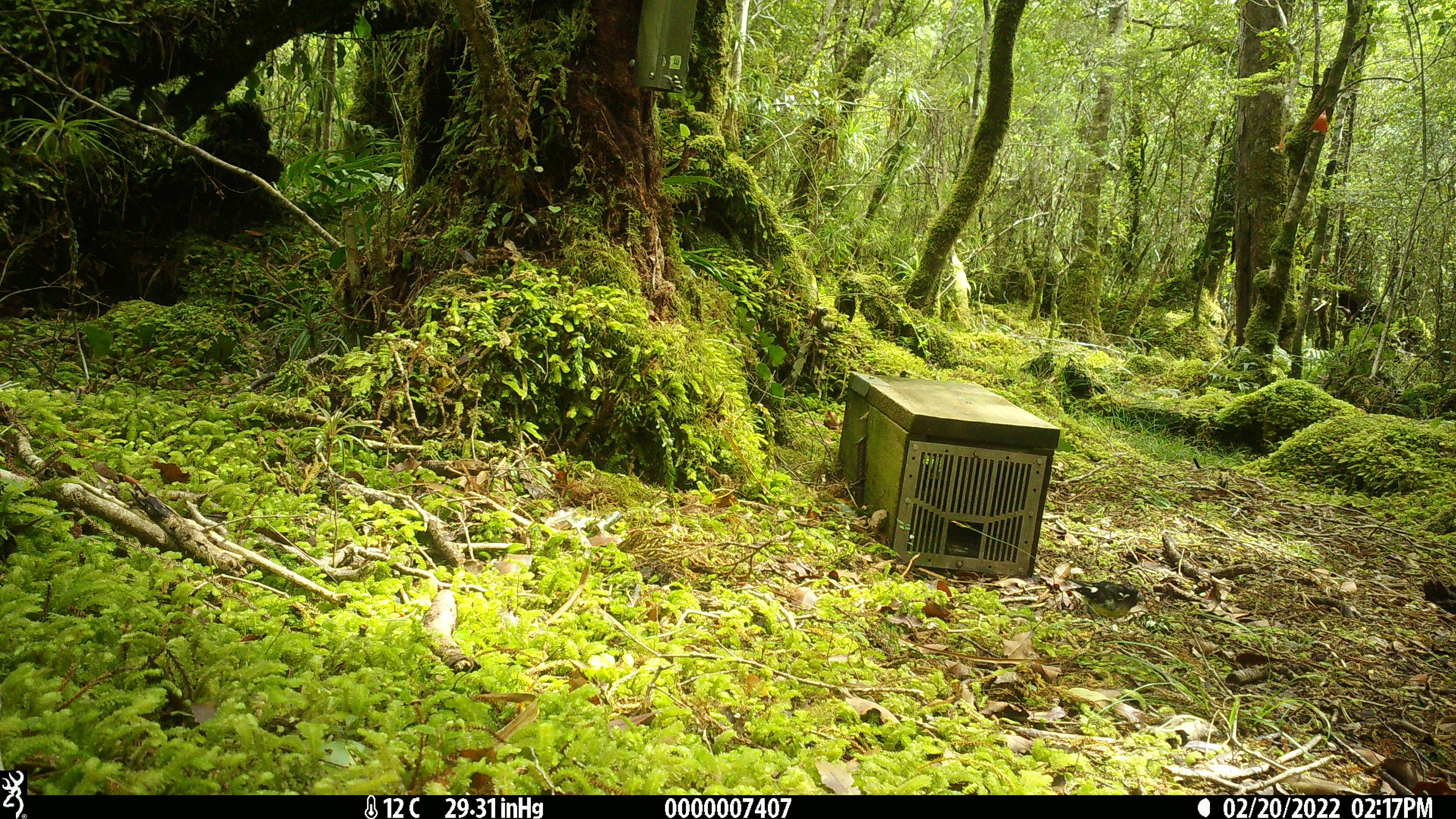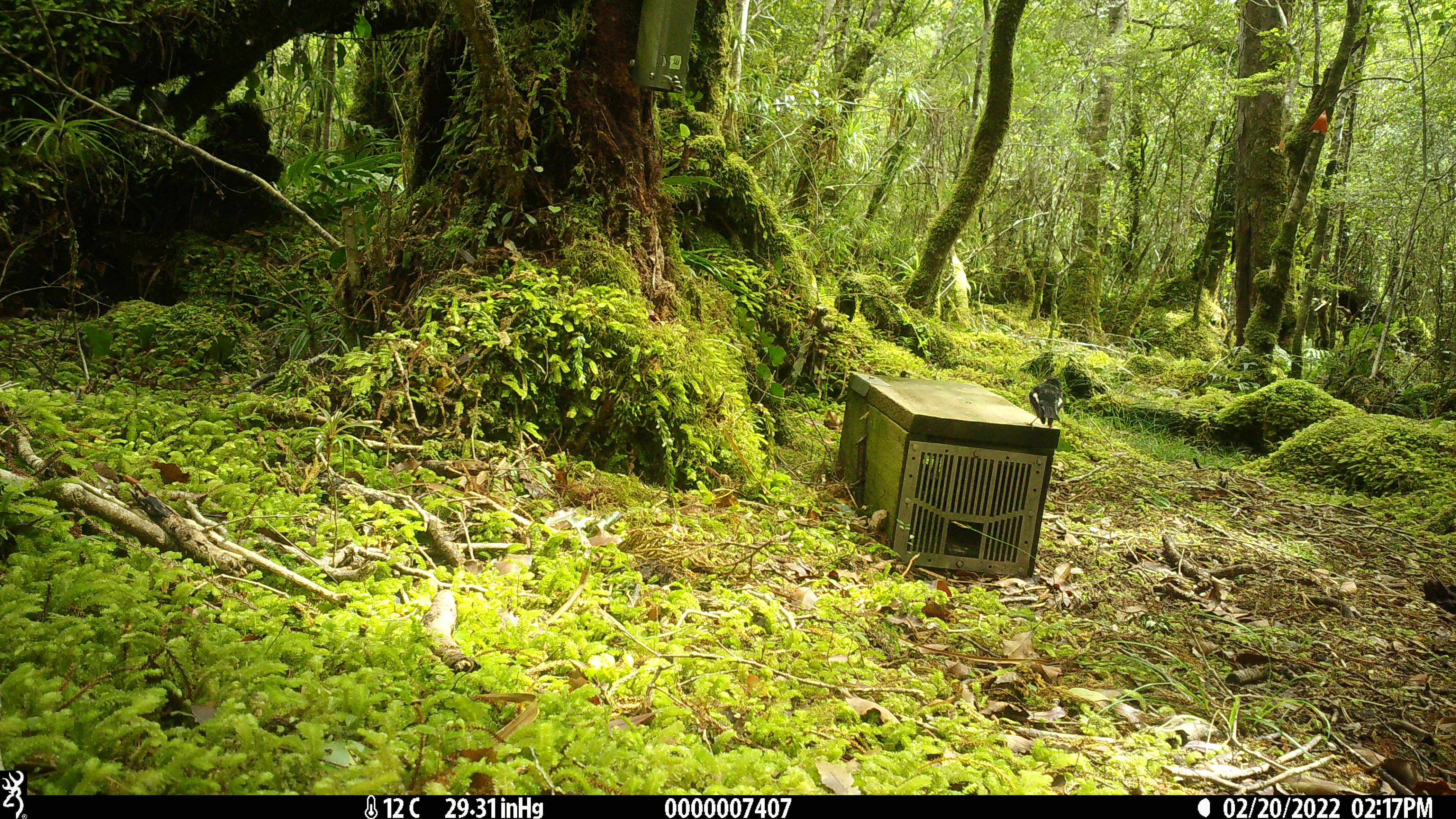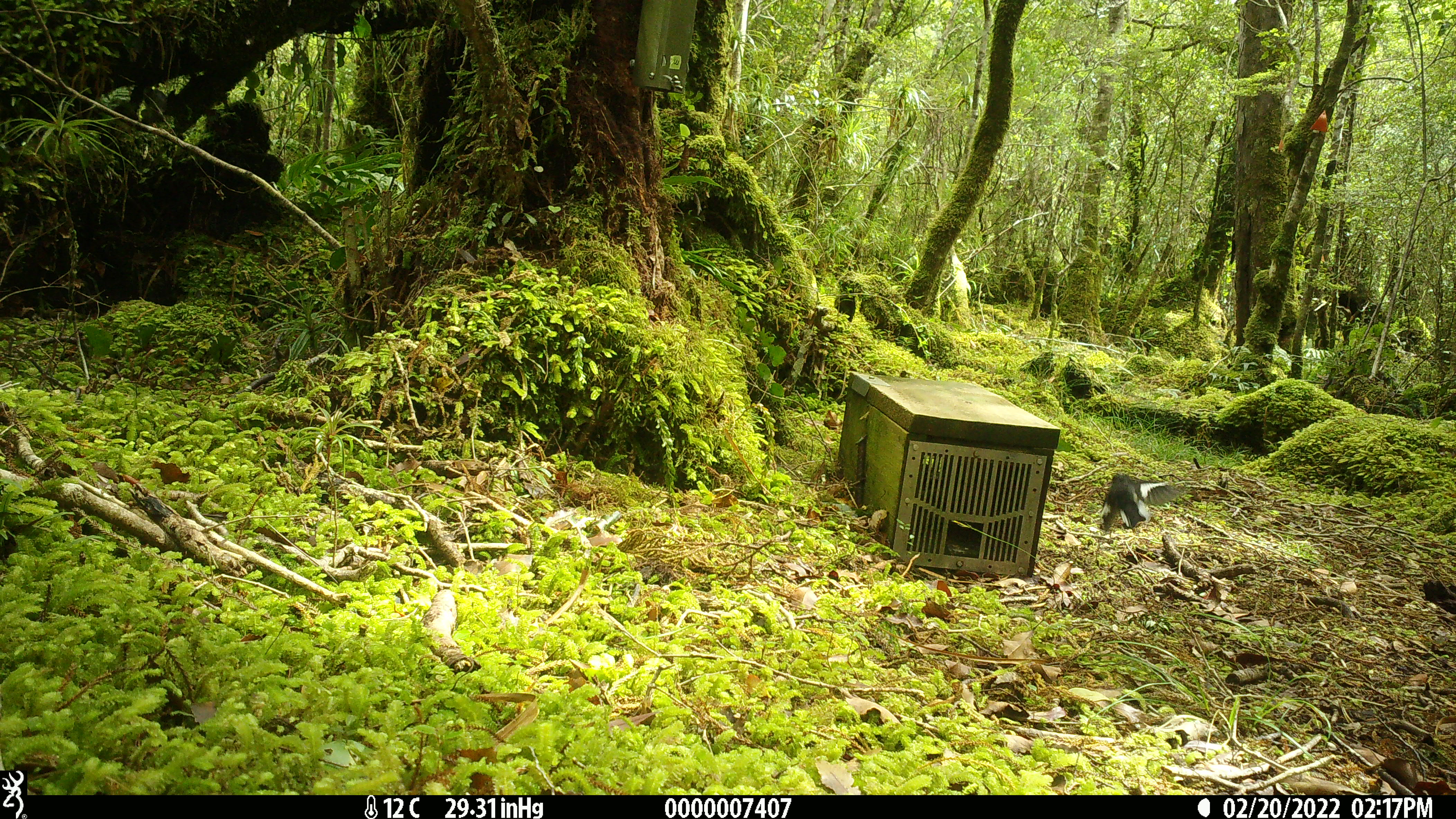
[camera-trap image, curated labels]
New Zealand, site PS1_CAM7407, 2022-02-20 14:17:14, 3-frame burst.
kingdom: Animalia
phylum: Chordata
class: Aves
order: Passeriformes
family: Petroicidae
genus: Petroica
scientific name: Petroica macrocephala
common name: tomtit